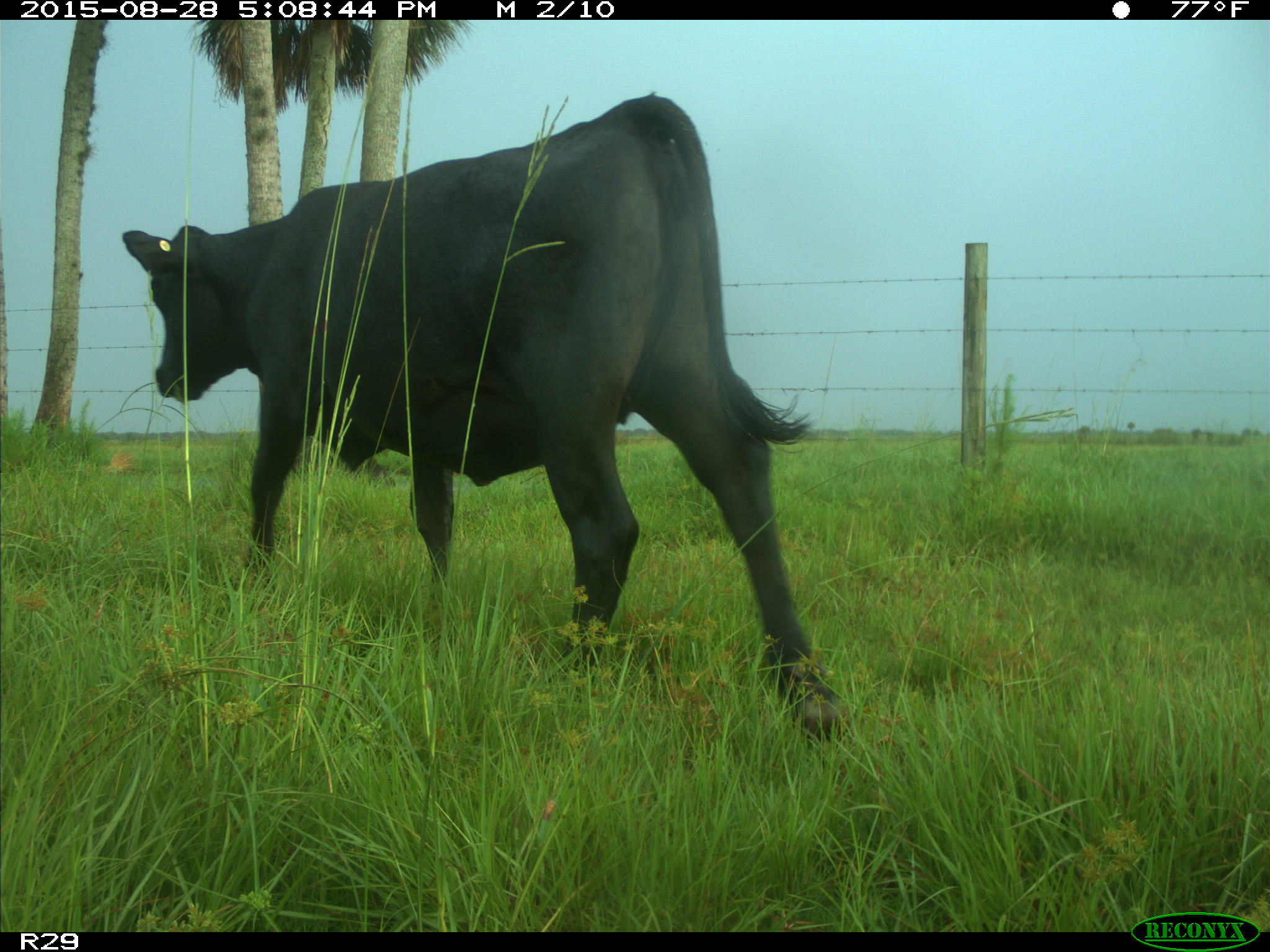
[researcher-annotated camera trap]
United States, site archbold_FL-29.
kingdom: Animalia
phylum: Chordata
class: Mammalia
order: Artiodactyla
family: Bovidae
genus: Bos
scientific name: Bos taurus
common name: domestic cow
Bos taurus (domestic cow).